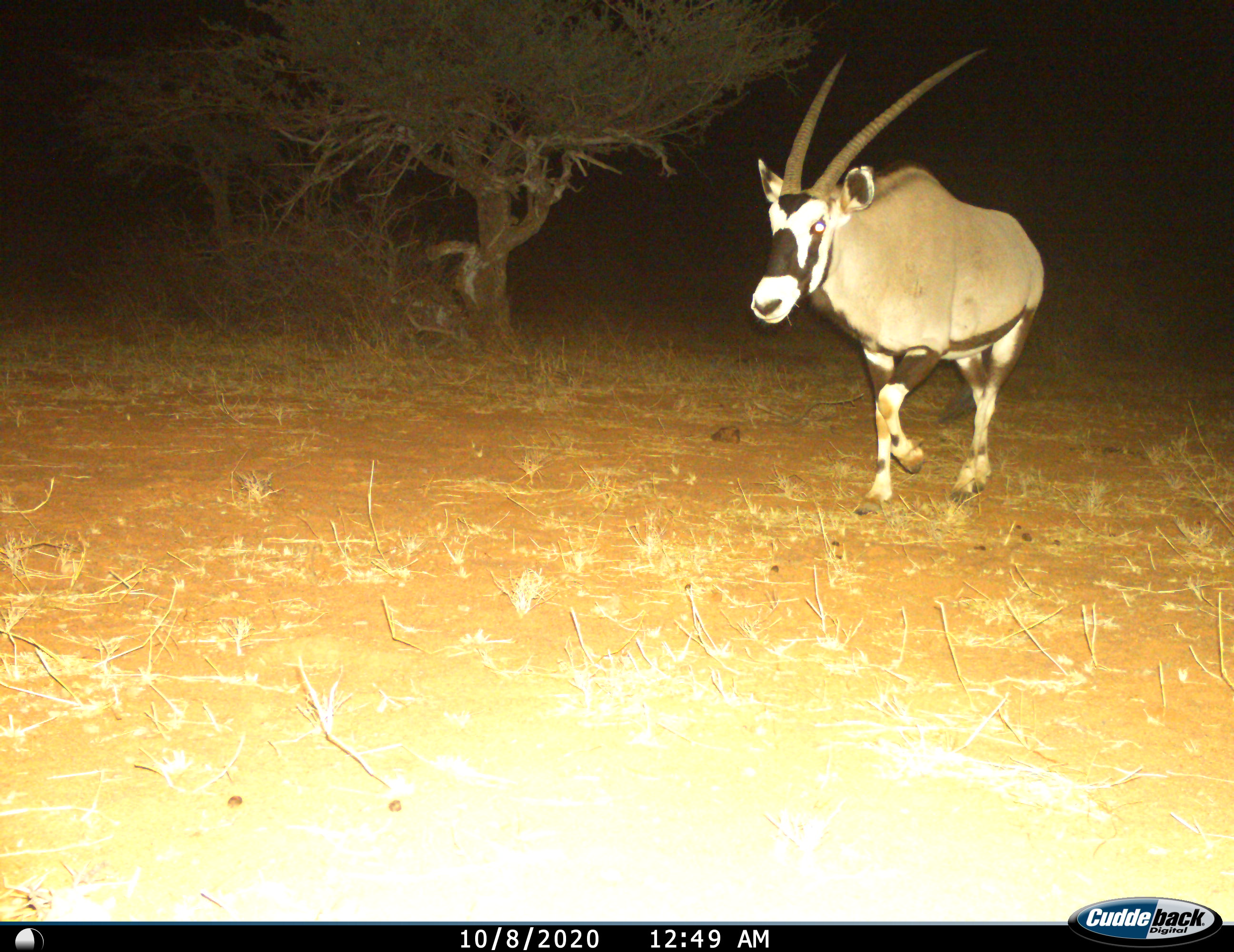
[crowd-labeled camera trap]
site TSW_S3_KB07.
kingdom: Animalia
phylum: Chordata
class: Mammalia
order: Artiodactyla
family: Bovidae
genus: Oryx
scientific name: Oryx gazella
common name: gemsbok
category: oryx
Oryx (gemsbok) (Oryx gazella), count 1. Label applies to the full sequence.